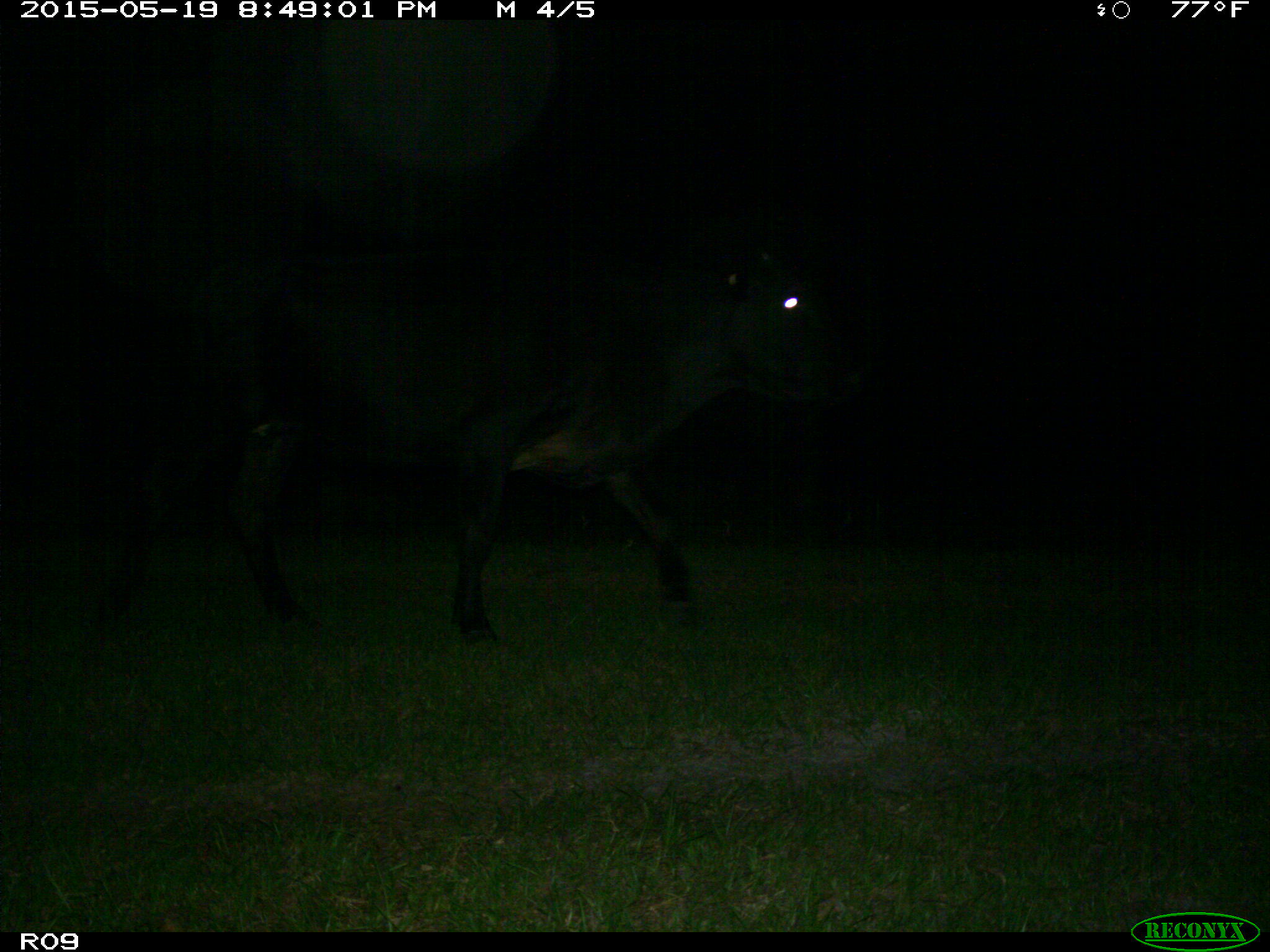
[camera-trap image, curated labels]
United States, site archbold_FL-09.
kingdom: Animalia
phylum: Chordata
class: Mammalia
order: Artiodactyla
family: Bovidae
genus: Bos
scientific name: Bos taurus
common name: domestic cow